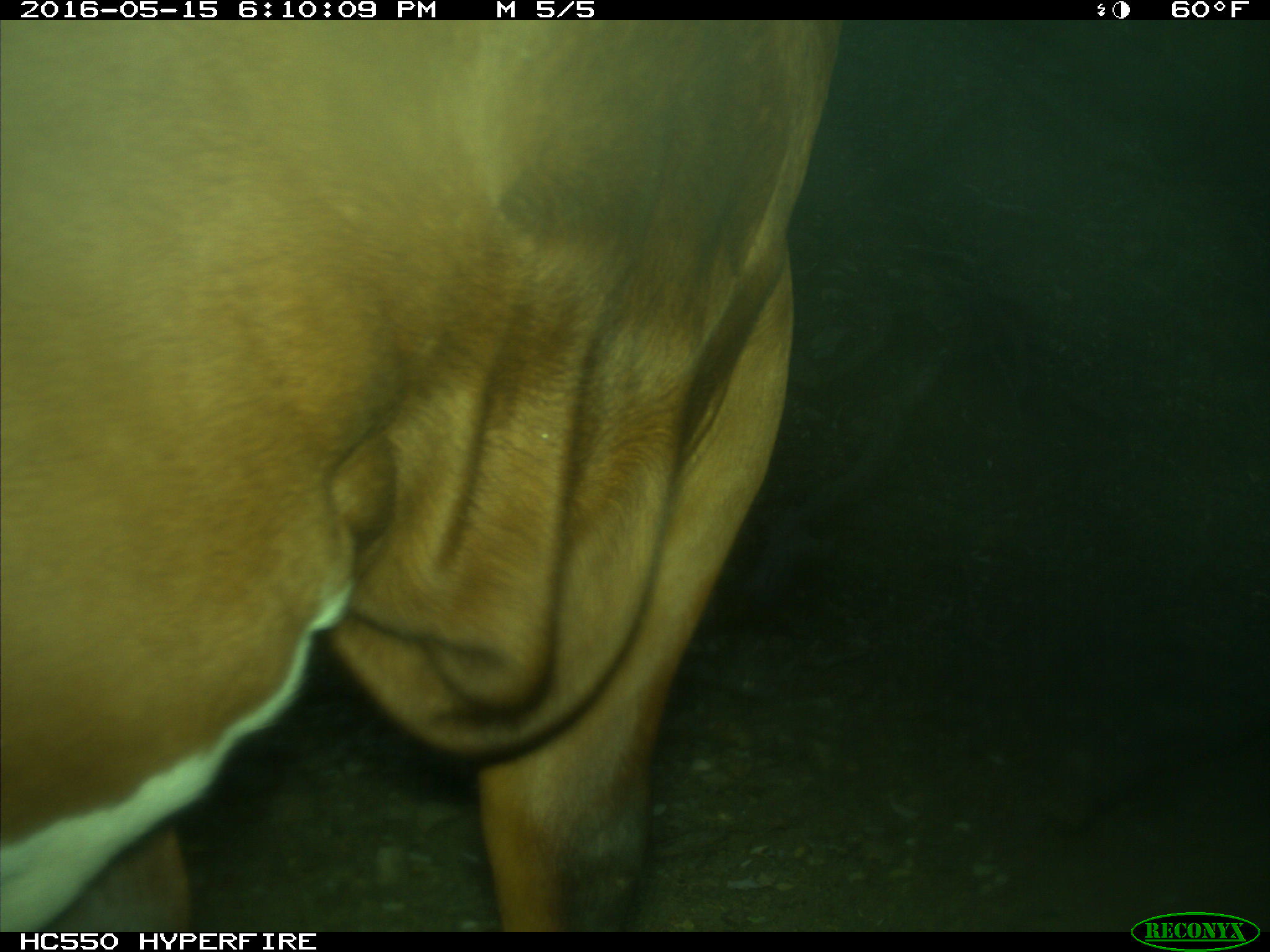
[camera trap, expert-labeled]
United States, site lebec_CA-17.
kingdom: Animalia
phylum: Chordata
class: Mammalia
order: Artiodactyla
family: Bovidae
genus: Bos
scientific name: Bos taurus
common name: domestic cow